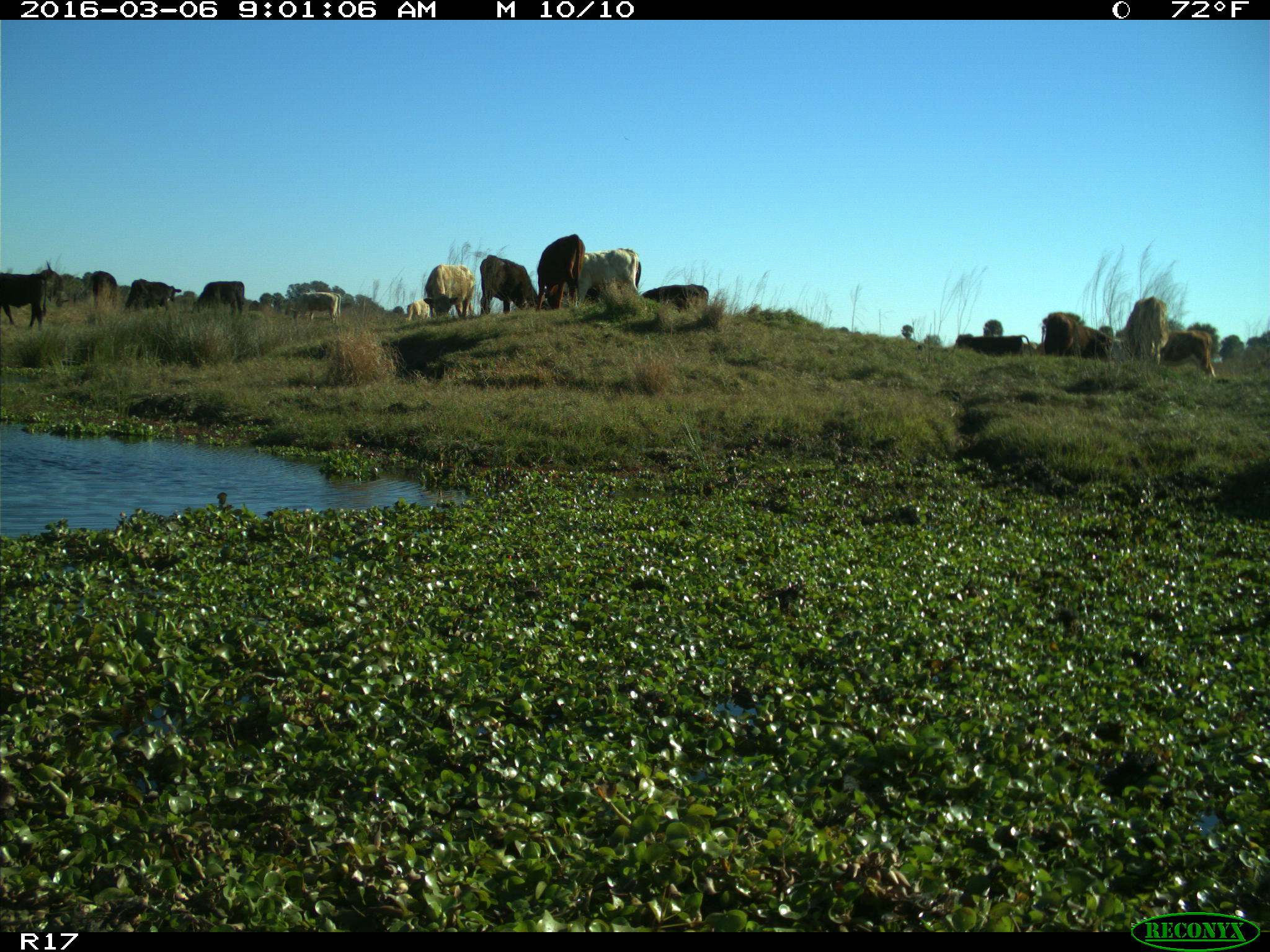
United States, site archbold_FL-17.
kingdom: Animalia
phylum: Chordata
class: Mammalia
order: Artiodactyla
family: Bovidae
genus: Bos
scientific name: Bos taurus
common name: domestic cow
Bos taurus (domestic cow).